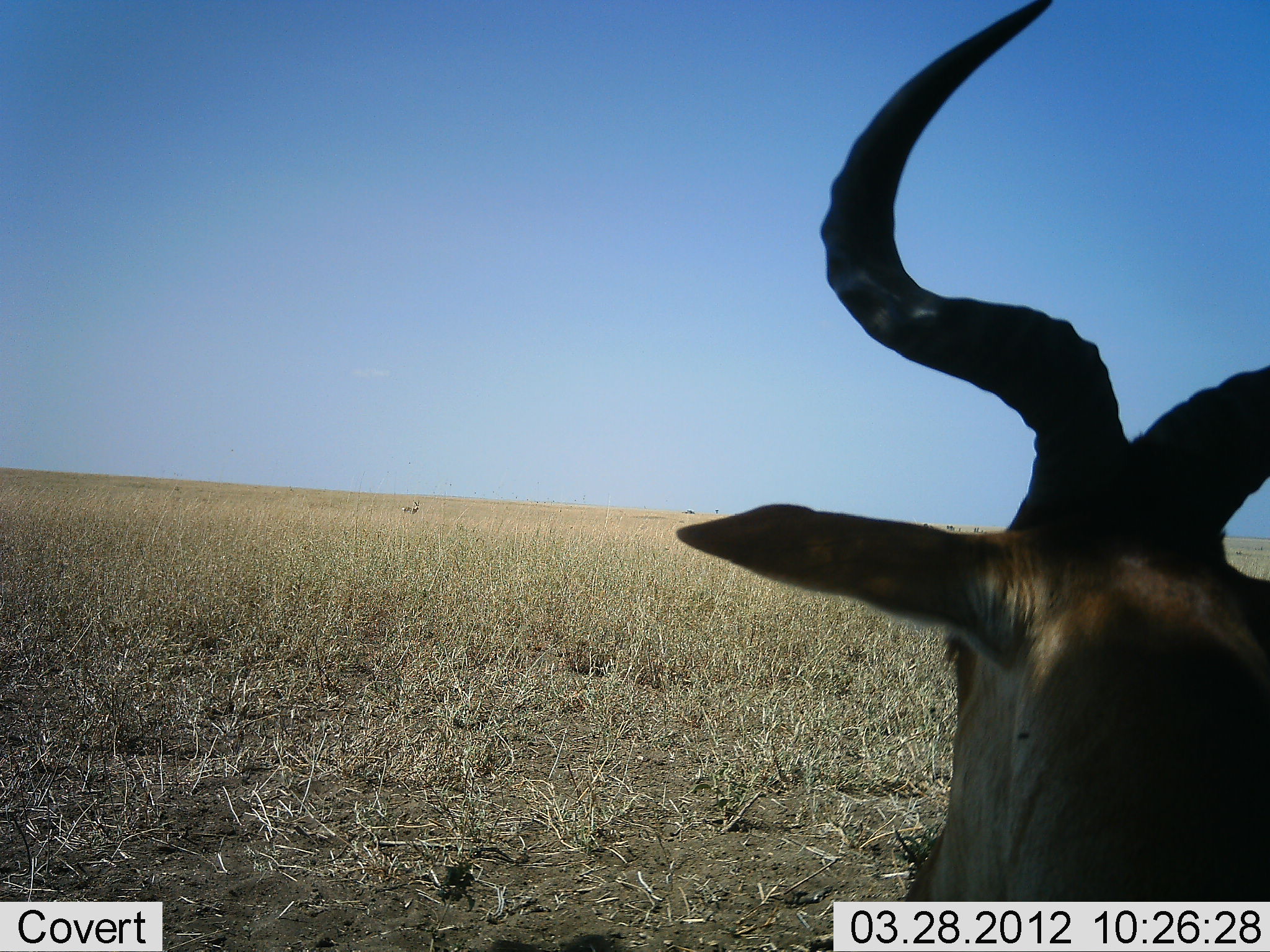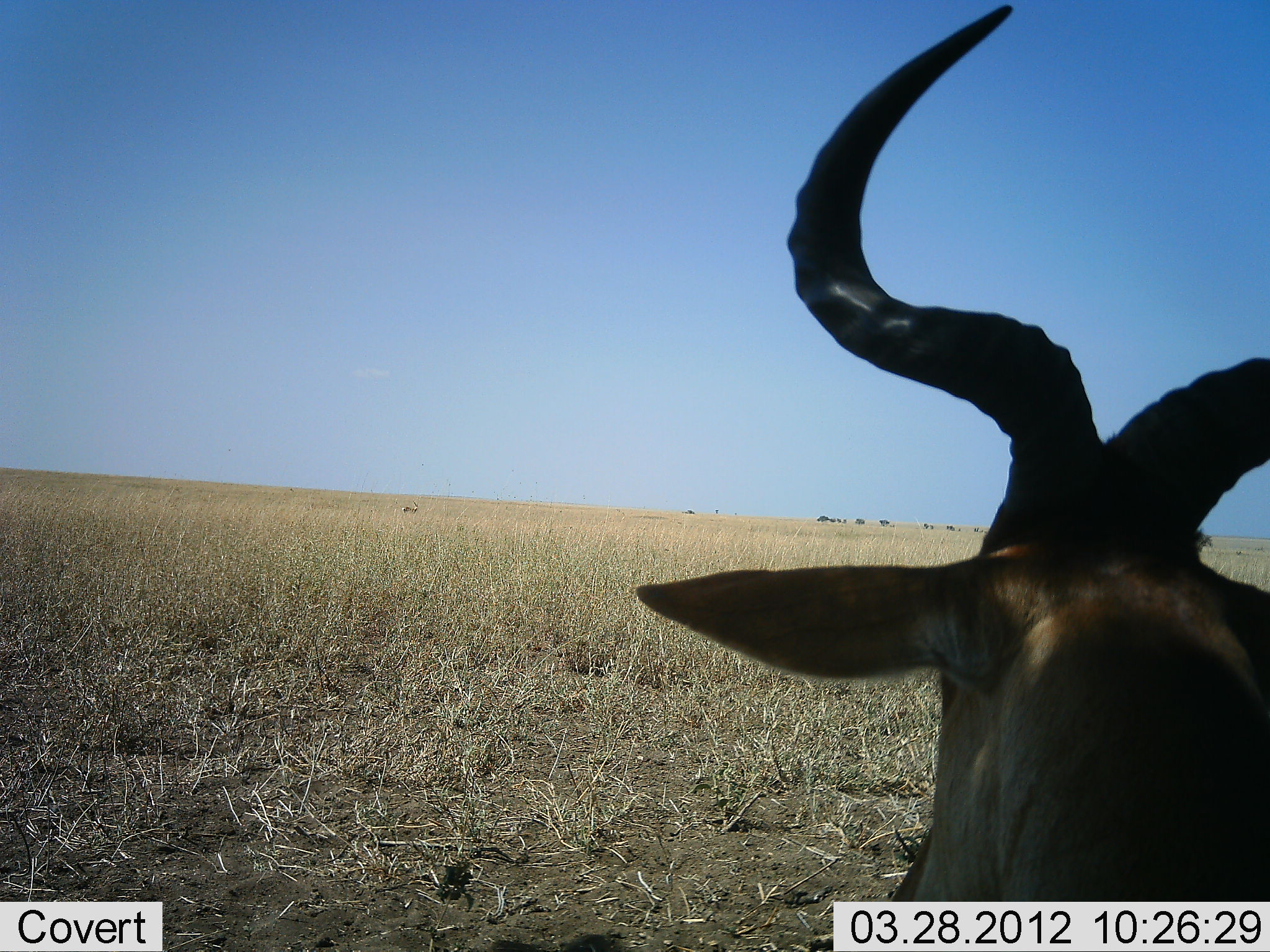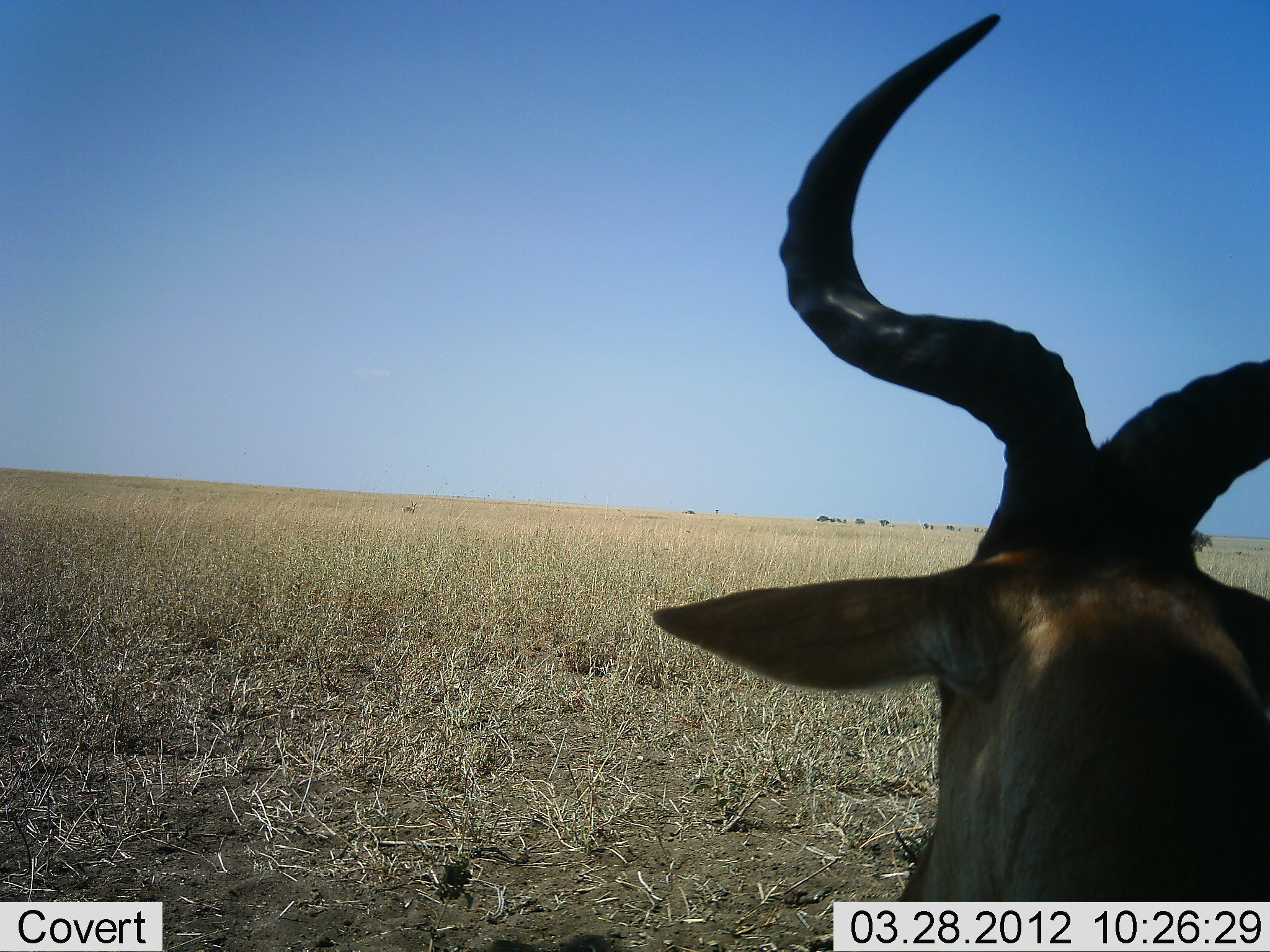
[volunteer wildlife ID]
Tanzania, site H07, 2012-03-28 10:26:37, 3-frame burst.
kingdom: Animalia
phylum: Chordata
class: Mammalia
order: Artiodactyla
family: Bovidae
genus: Alcelaphus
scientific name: Alcelaphus buselaphus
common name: hartebeest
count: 1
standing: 30%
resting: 65%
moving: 4%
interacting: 0%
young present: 0%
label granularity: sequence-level